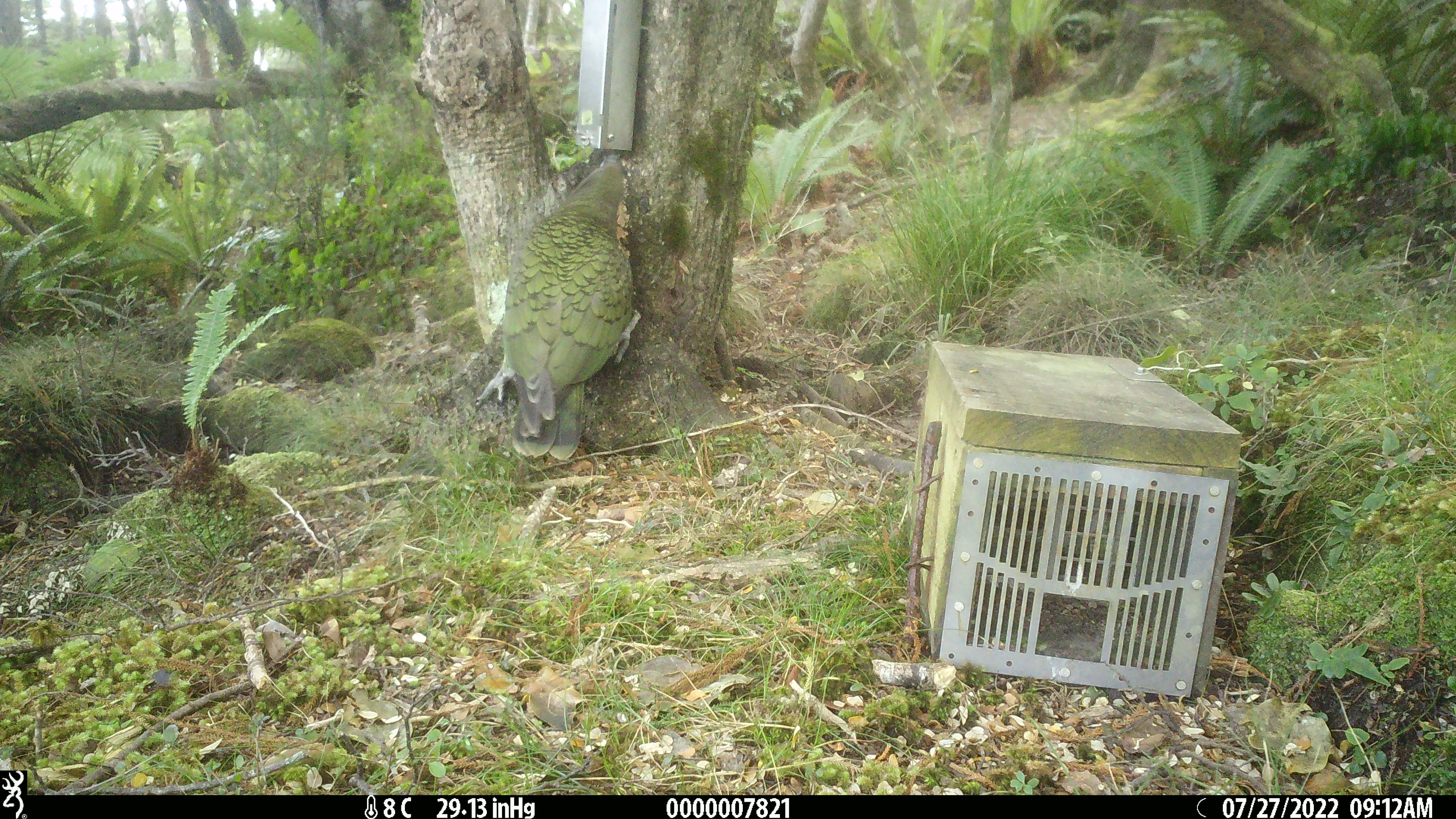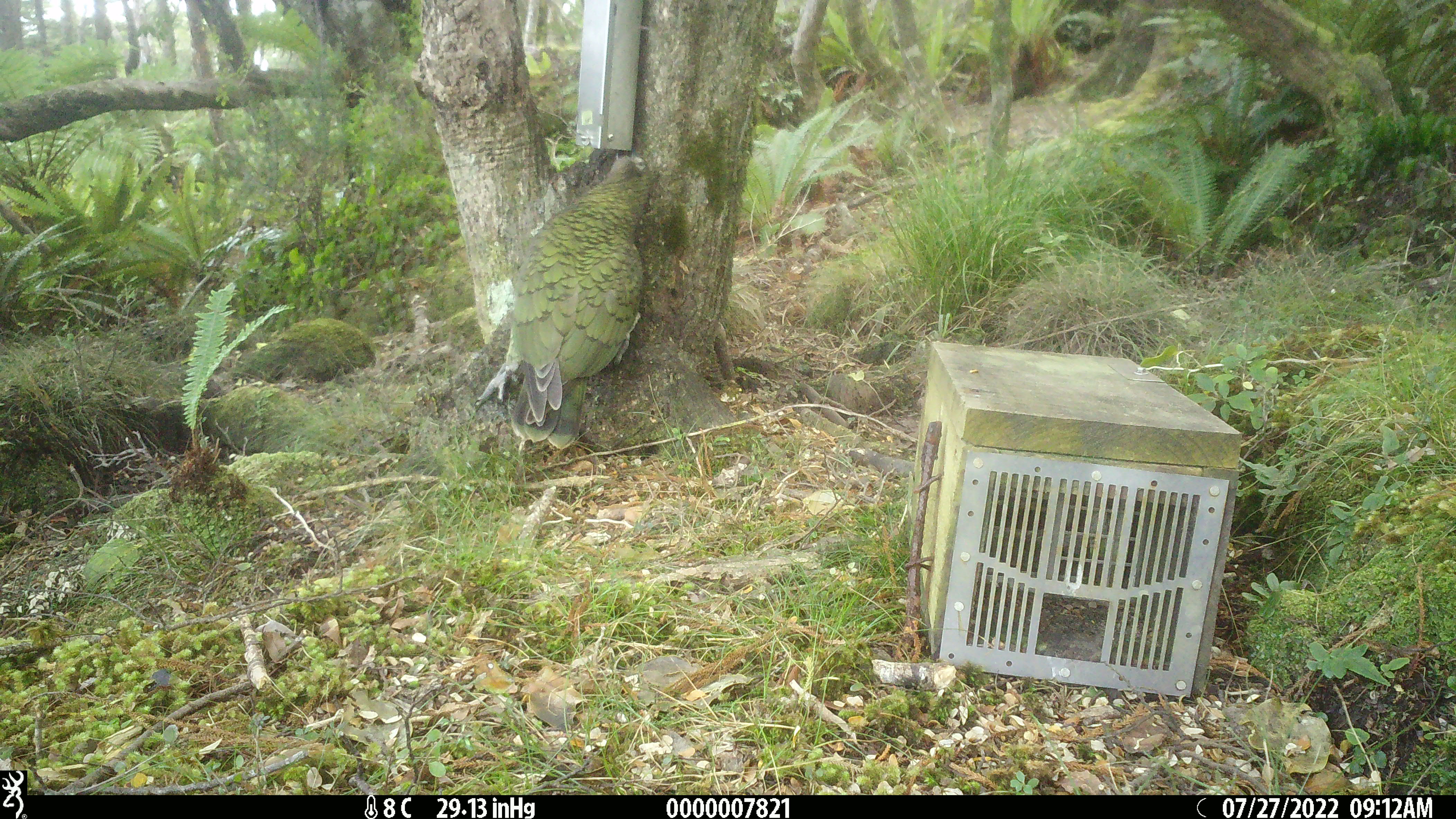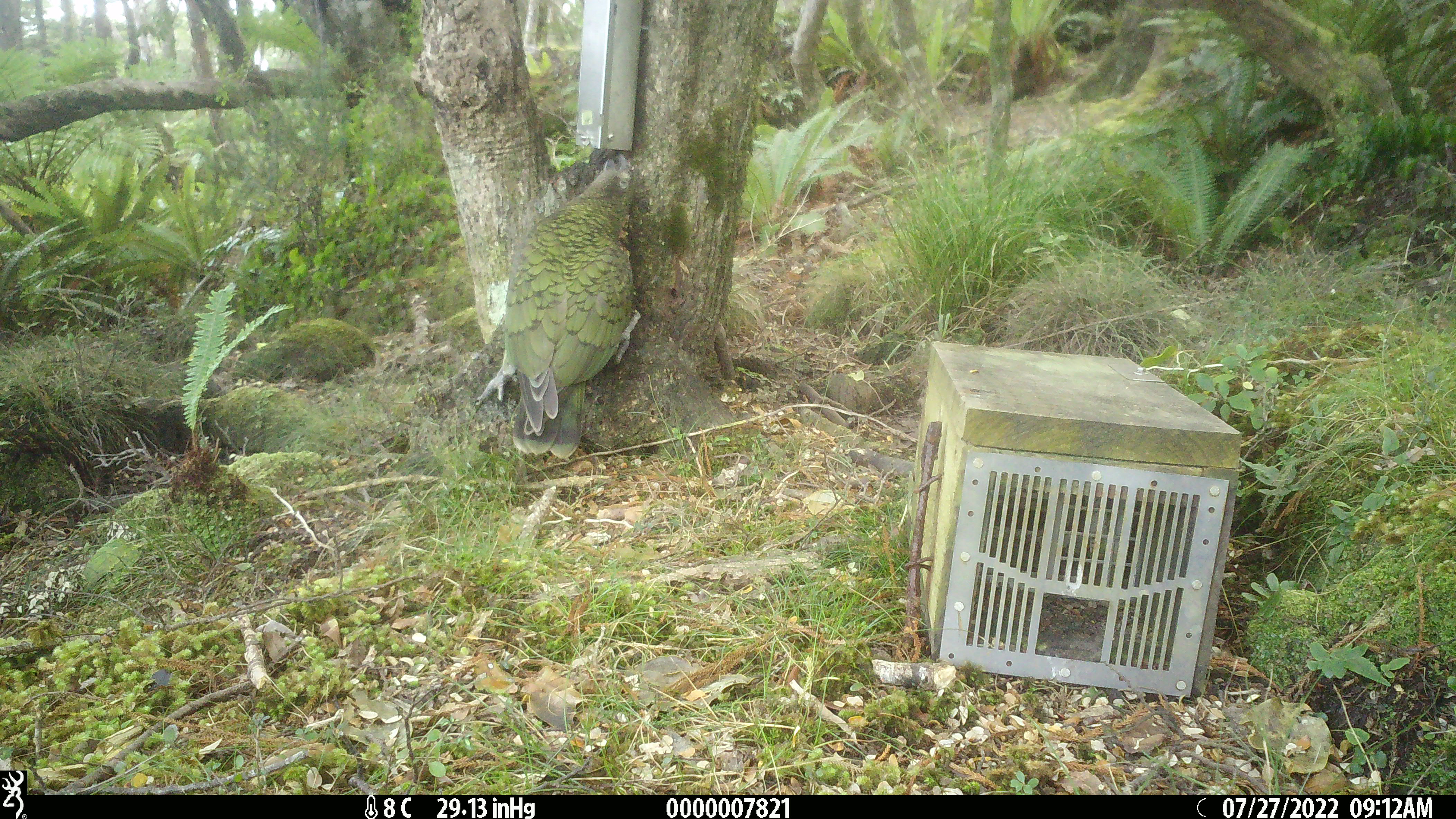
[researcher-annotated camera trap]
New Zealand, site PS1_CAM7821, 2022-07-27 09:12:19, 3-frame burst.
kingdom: Animalia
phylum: Chordata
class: Aves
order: Psittaciformes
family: Strigopidae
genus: Nestor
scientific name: Nestor notabilis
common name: kea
Kea (Nestor notabilis).